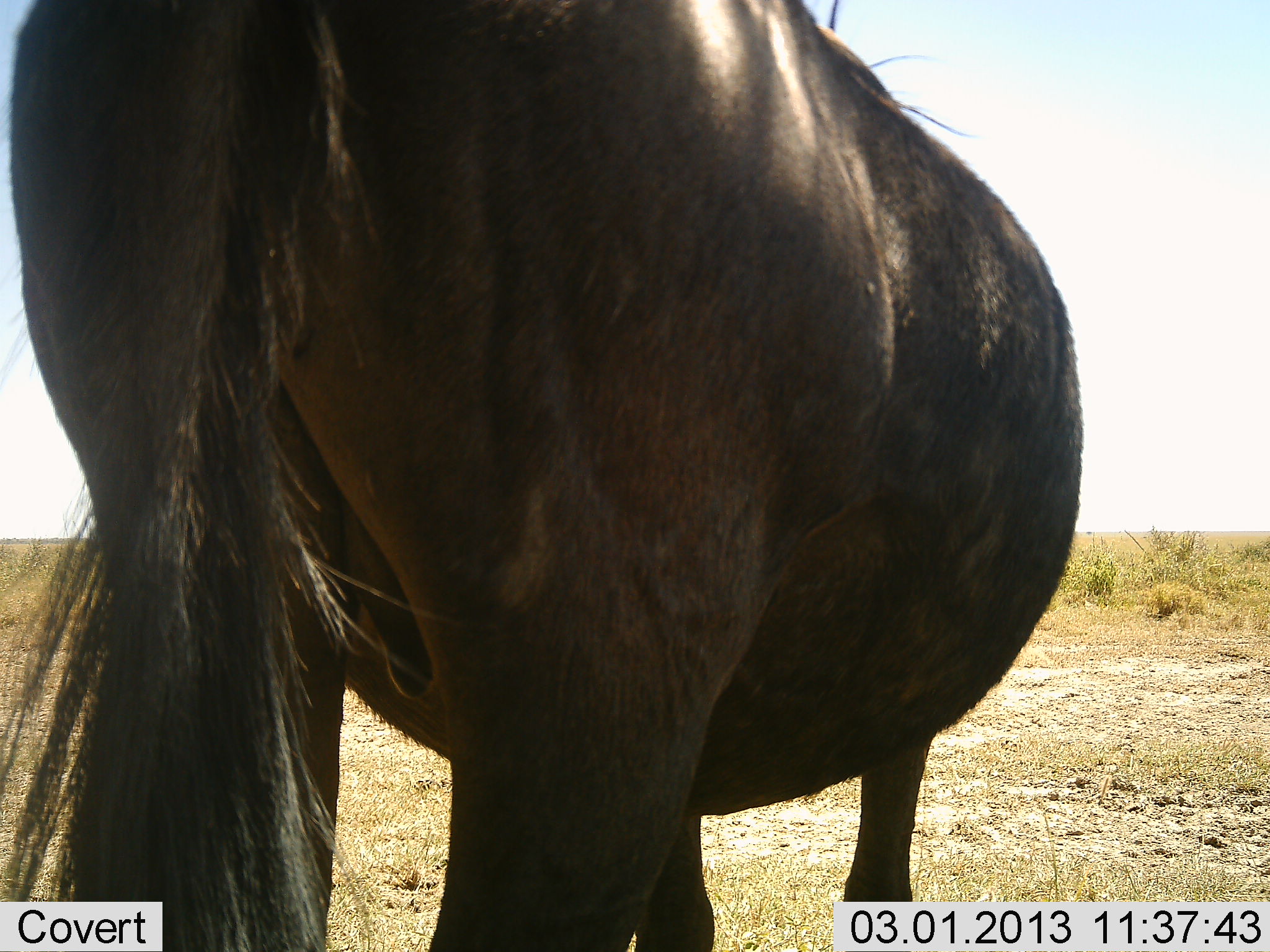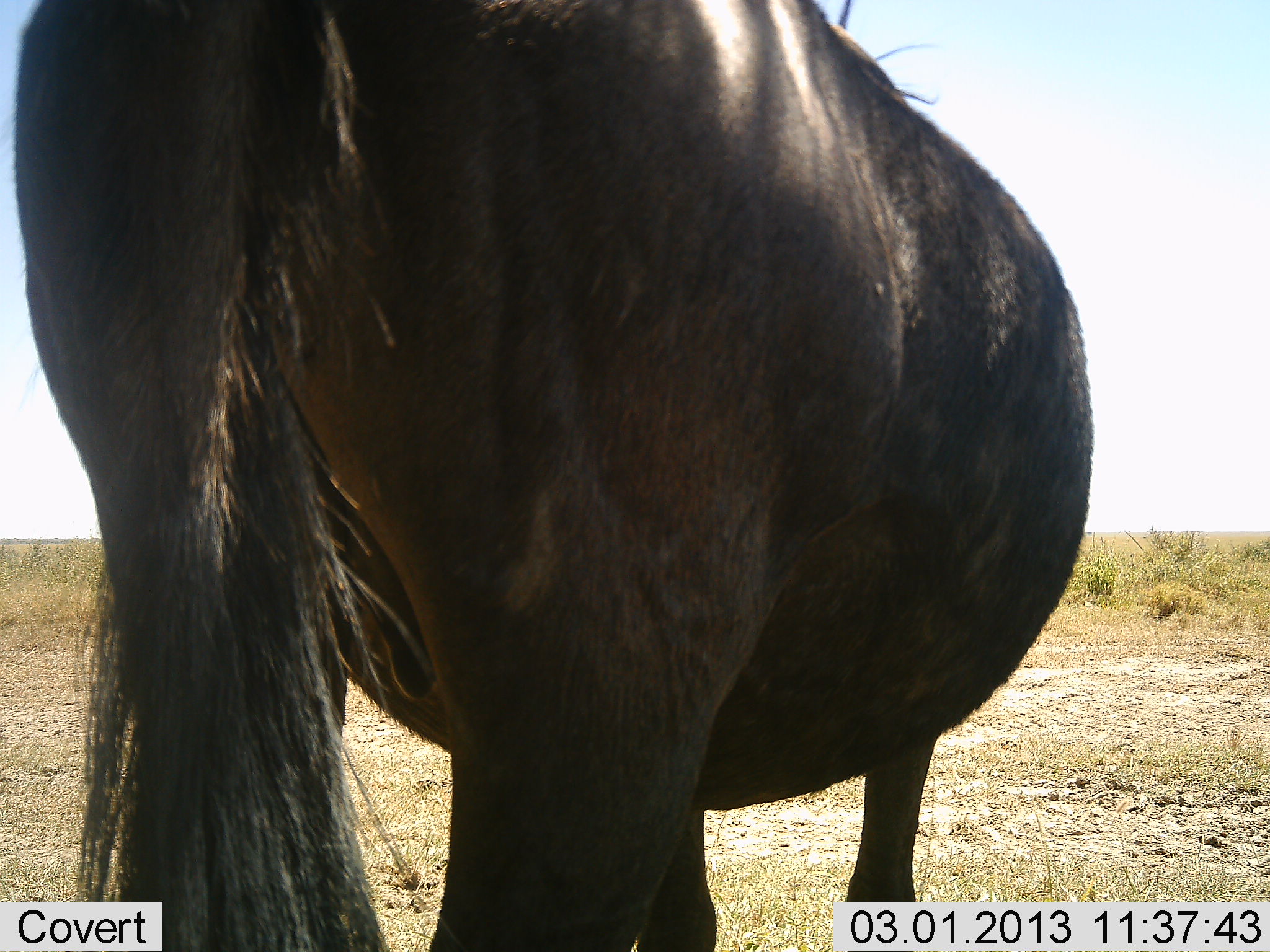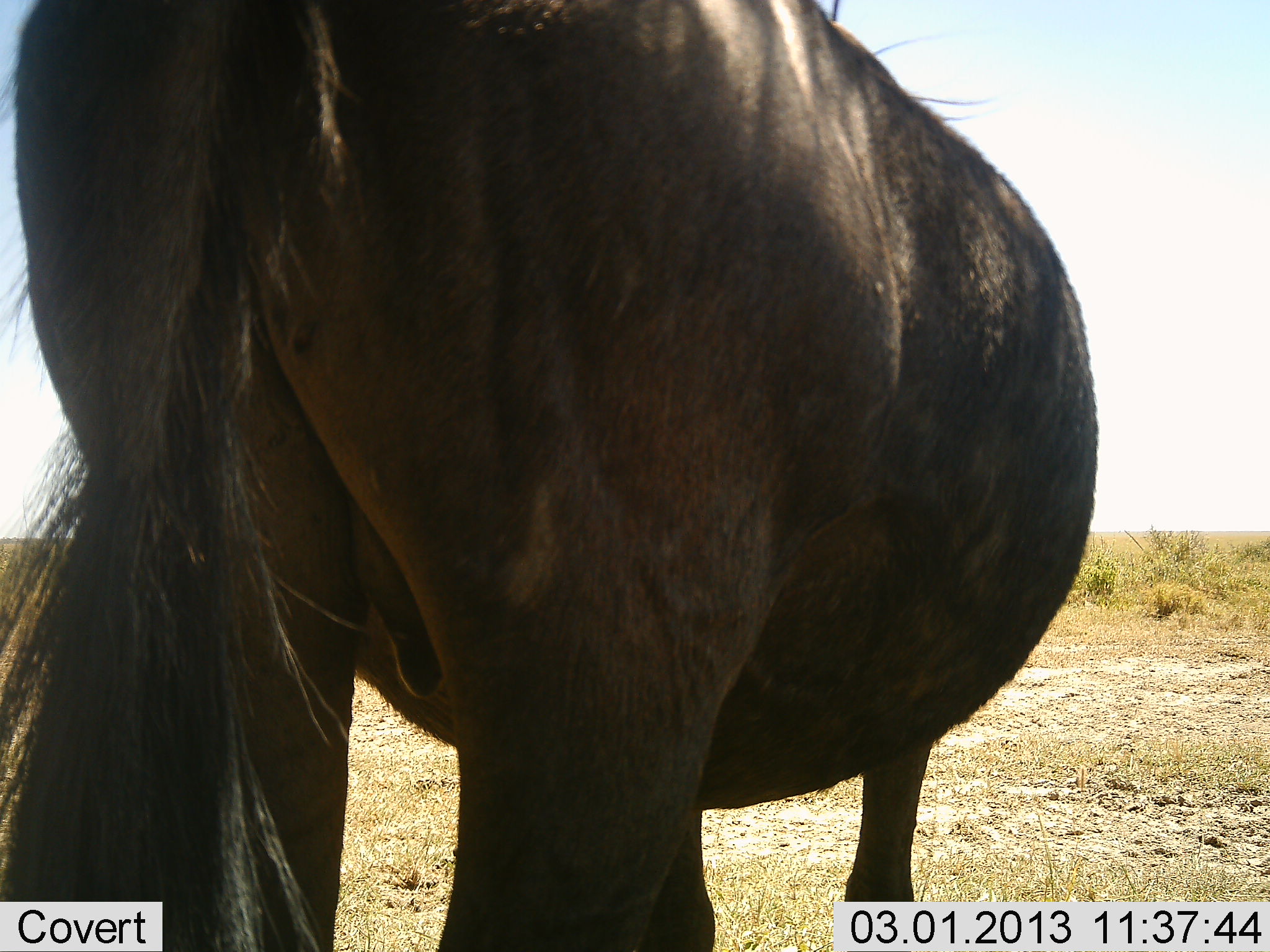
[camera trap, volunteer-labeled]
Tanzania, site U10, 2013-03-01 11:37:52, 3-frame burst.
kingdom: Animalia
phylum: Chordata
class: Mammalia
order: Artiodactyla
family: Bovidae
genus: Connochaetes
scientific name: Connochaetes taurinus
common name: blue wildebeest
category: wildebeest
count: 1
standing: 96%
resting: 0%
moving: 4%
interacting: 0%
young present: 0%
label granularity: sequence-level